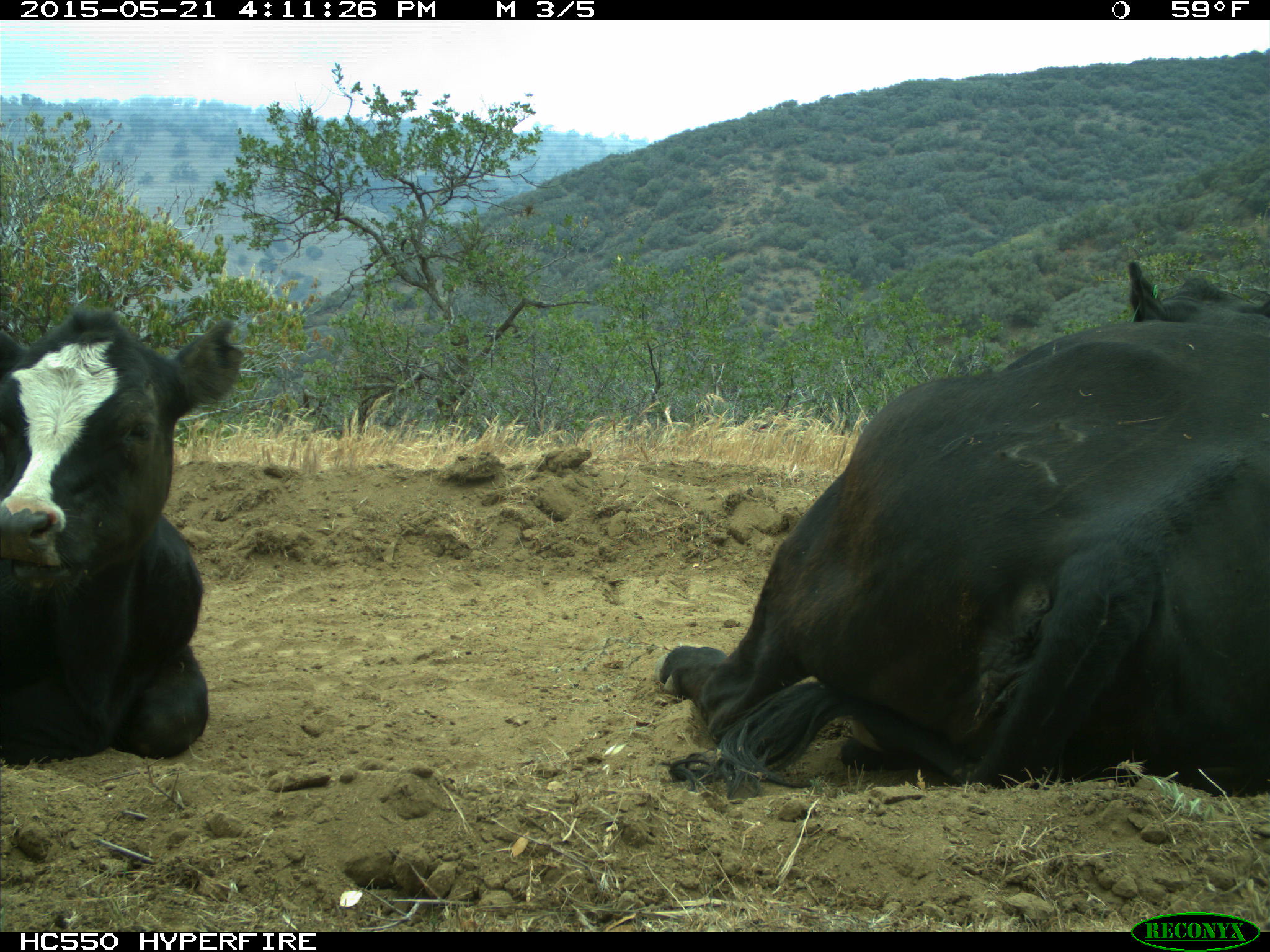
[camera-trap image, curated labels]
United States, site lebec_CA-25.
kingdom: Animalia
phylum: Chordata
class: Mammalia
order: Artiodactyla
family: Bovidae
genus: Bos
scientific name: Bos taurus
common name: domestic cow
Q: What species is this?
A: Bos taurus (domestic cow).